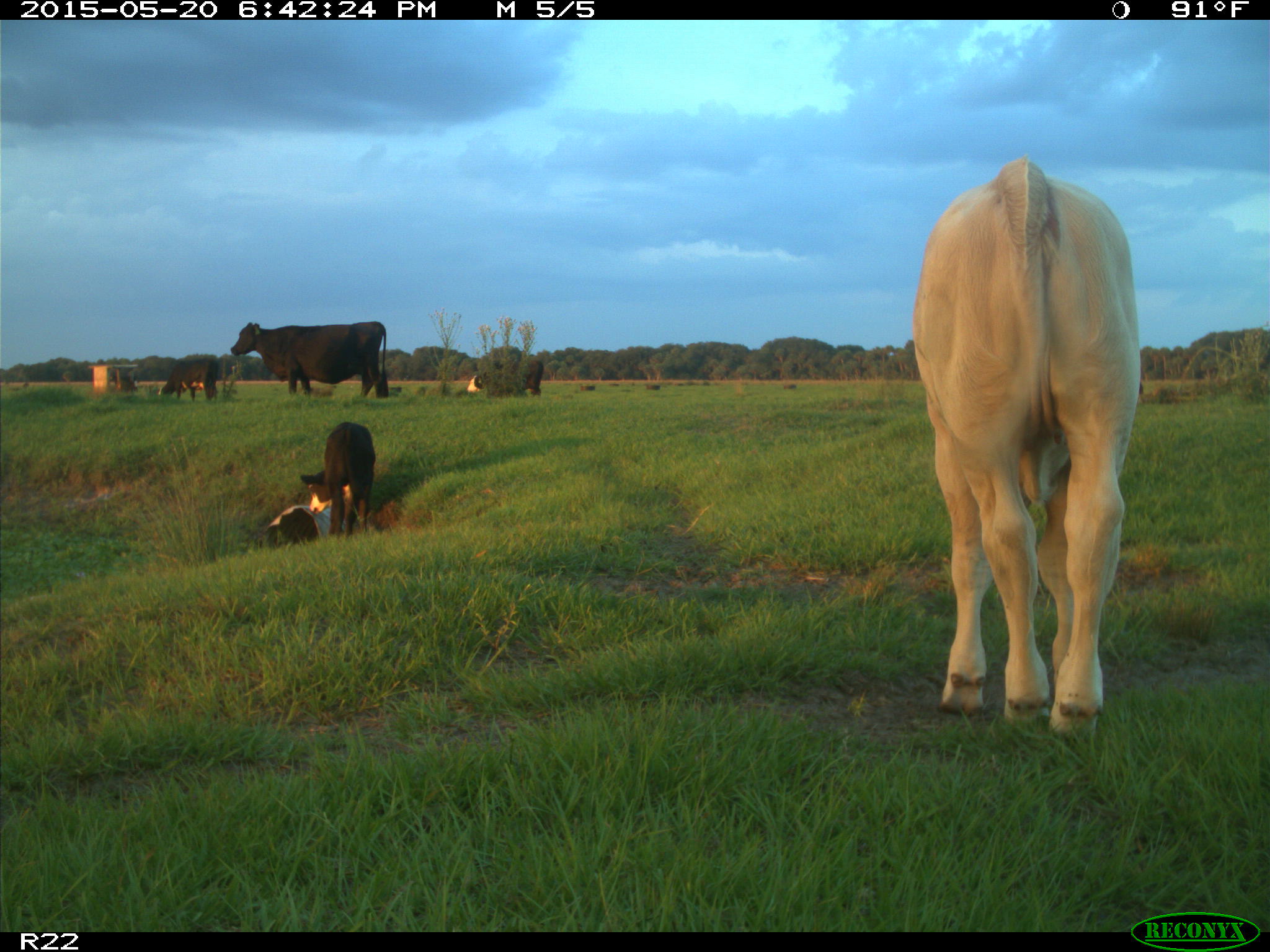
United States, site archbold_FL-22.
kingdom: Animalia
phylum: Chordata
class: Mammalia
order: Artiodactyla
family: Bovidae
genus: Bos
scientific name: Bos taurus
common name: domestic cow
Bos taurus (domestic cow).